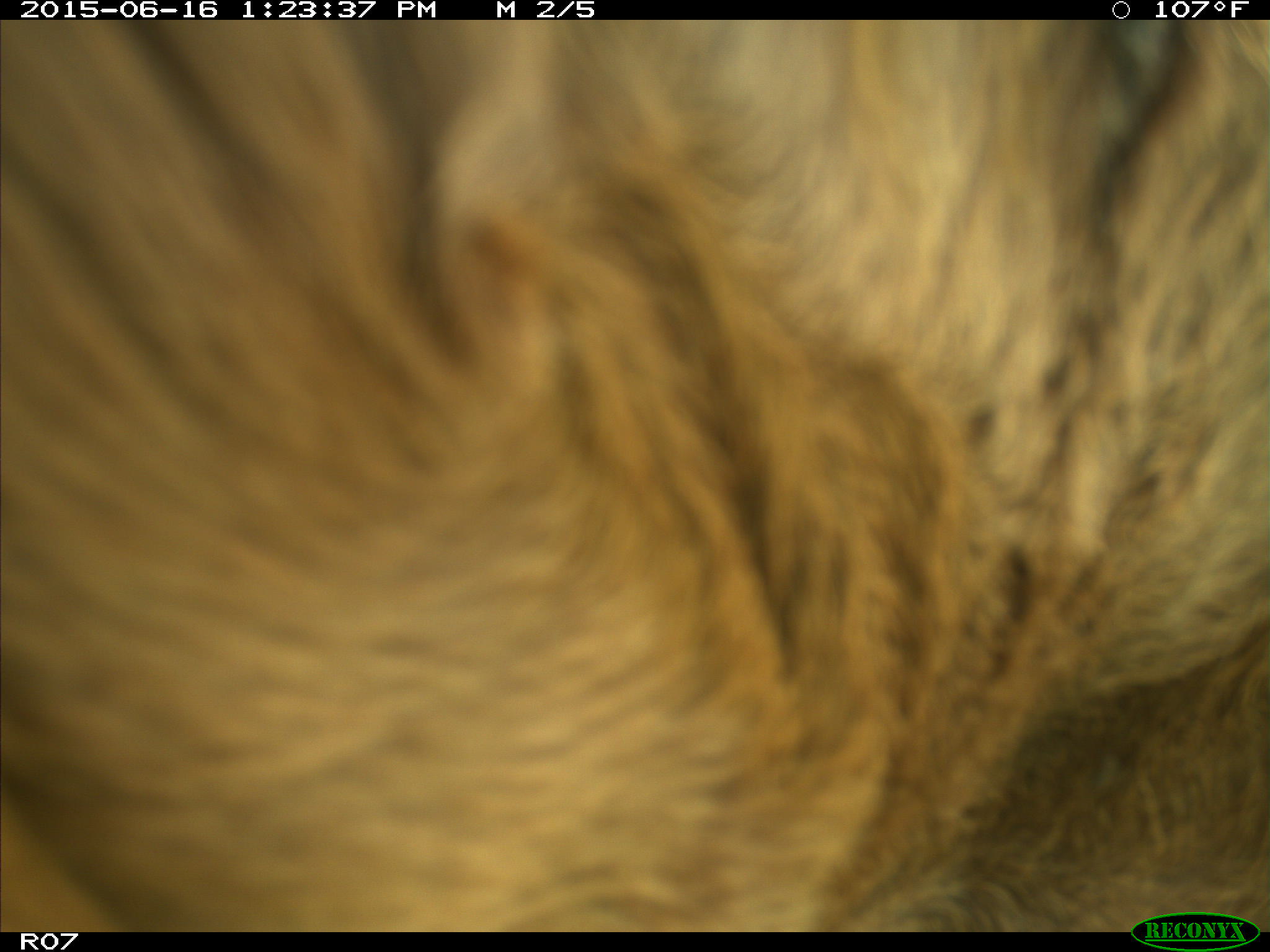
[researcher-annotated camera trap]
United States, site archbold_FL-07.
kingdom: Animalia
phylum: Chordata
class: Mammalia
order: Artiodactyla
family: Bovidae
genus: Bos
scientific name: Bos taurus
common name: domestic cow